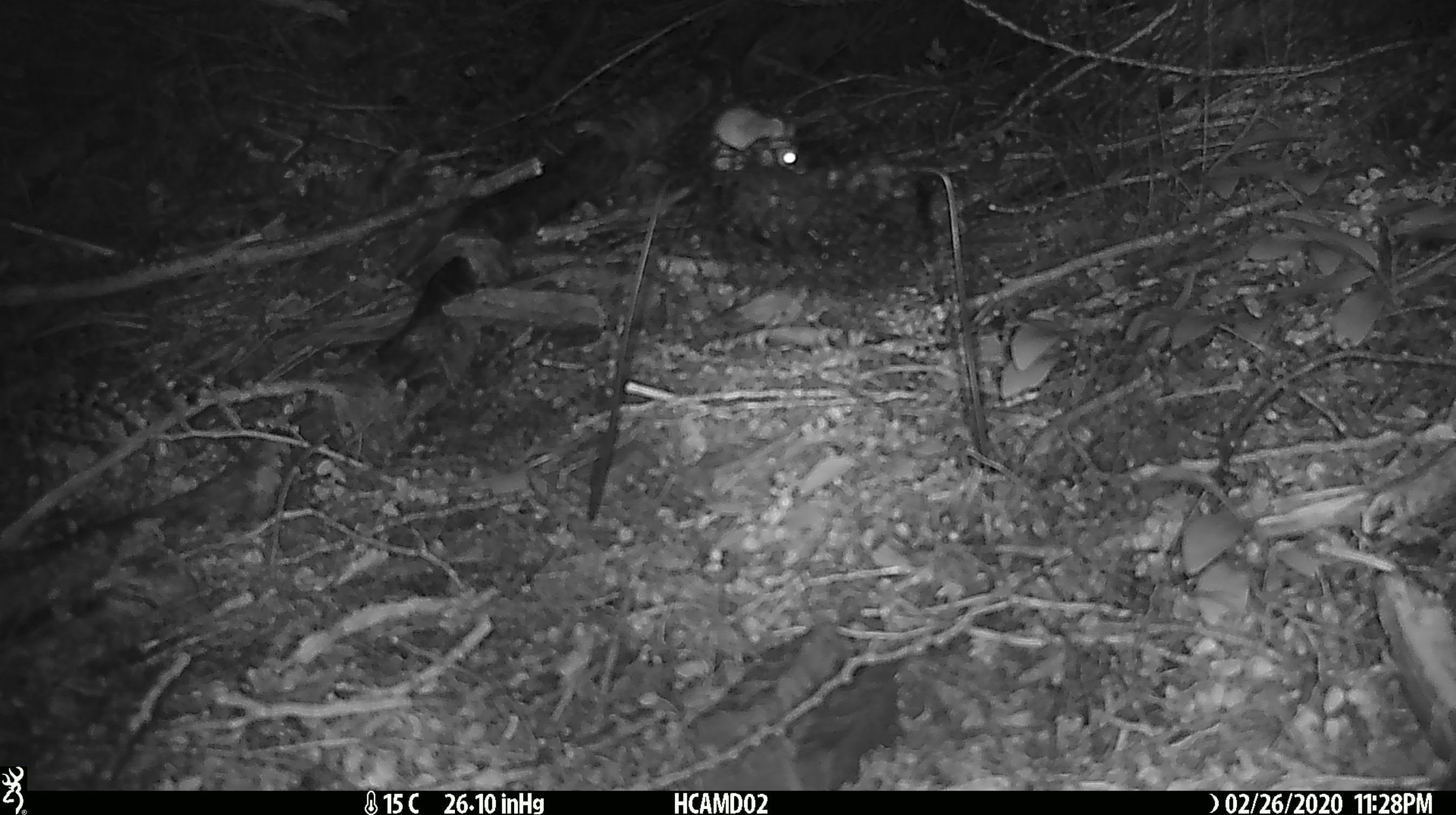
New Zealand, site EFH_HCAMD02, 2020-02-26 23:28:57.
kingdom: Animalia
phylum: Chordata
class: Mammalia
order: Rodentia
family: Muridae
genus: Mus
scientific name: Mus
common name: mouse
Mouse (Mus).